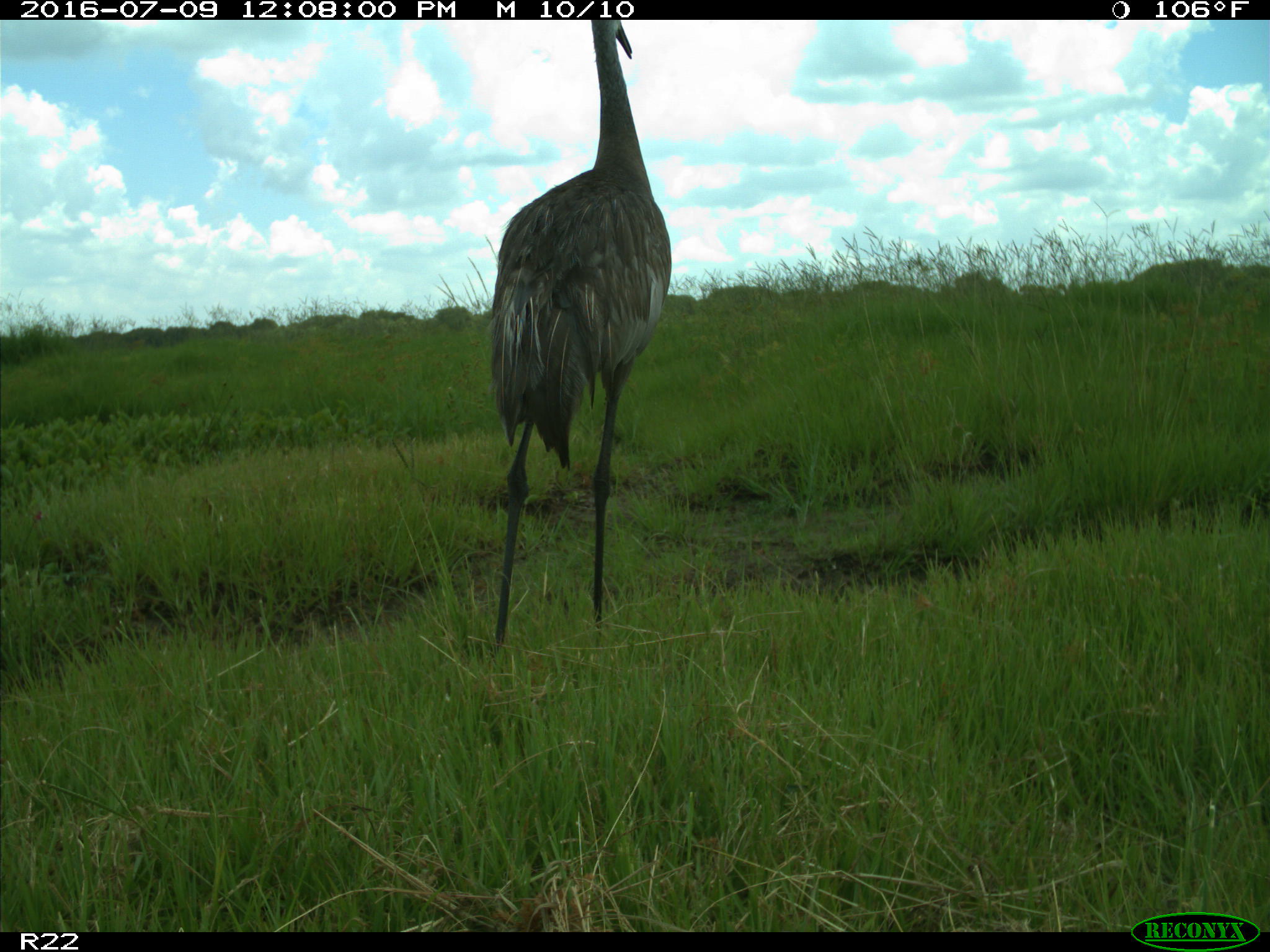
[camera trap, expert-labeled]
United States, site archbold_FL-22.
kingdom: Animalia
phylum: Chordata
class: Aves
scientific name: Aves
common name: birds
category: unidentified bird